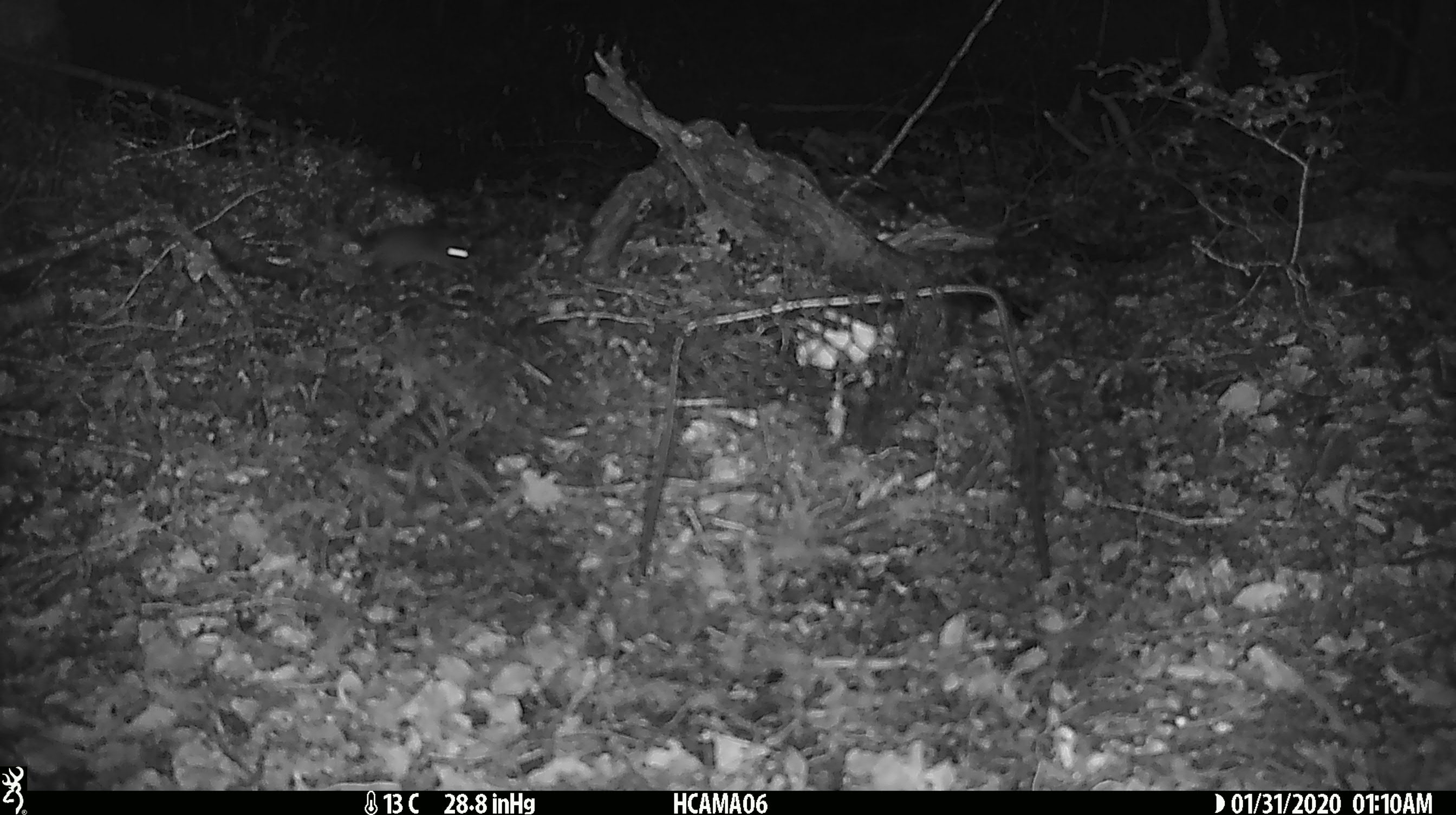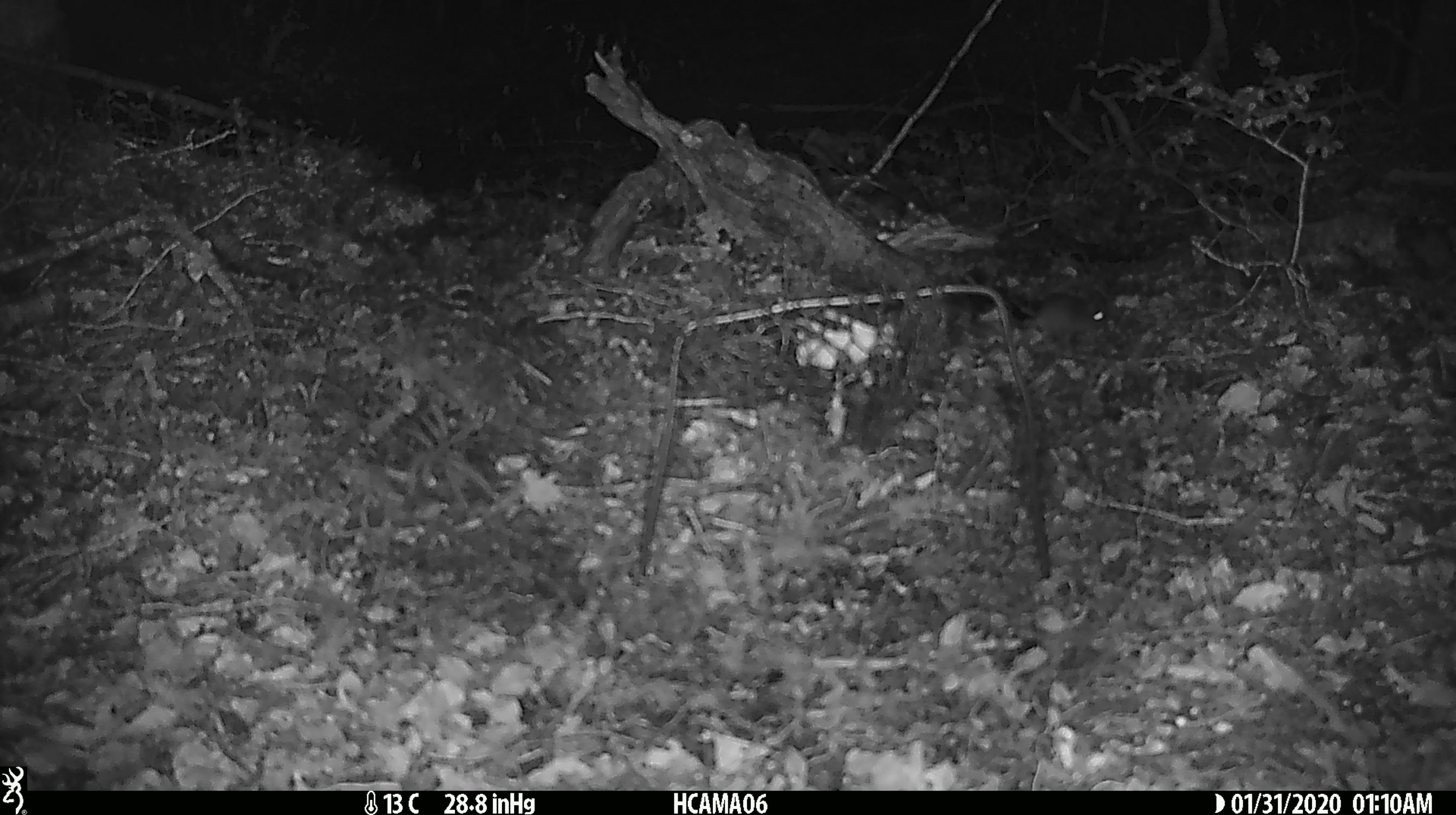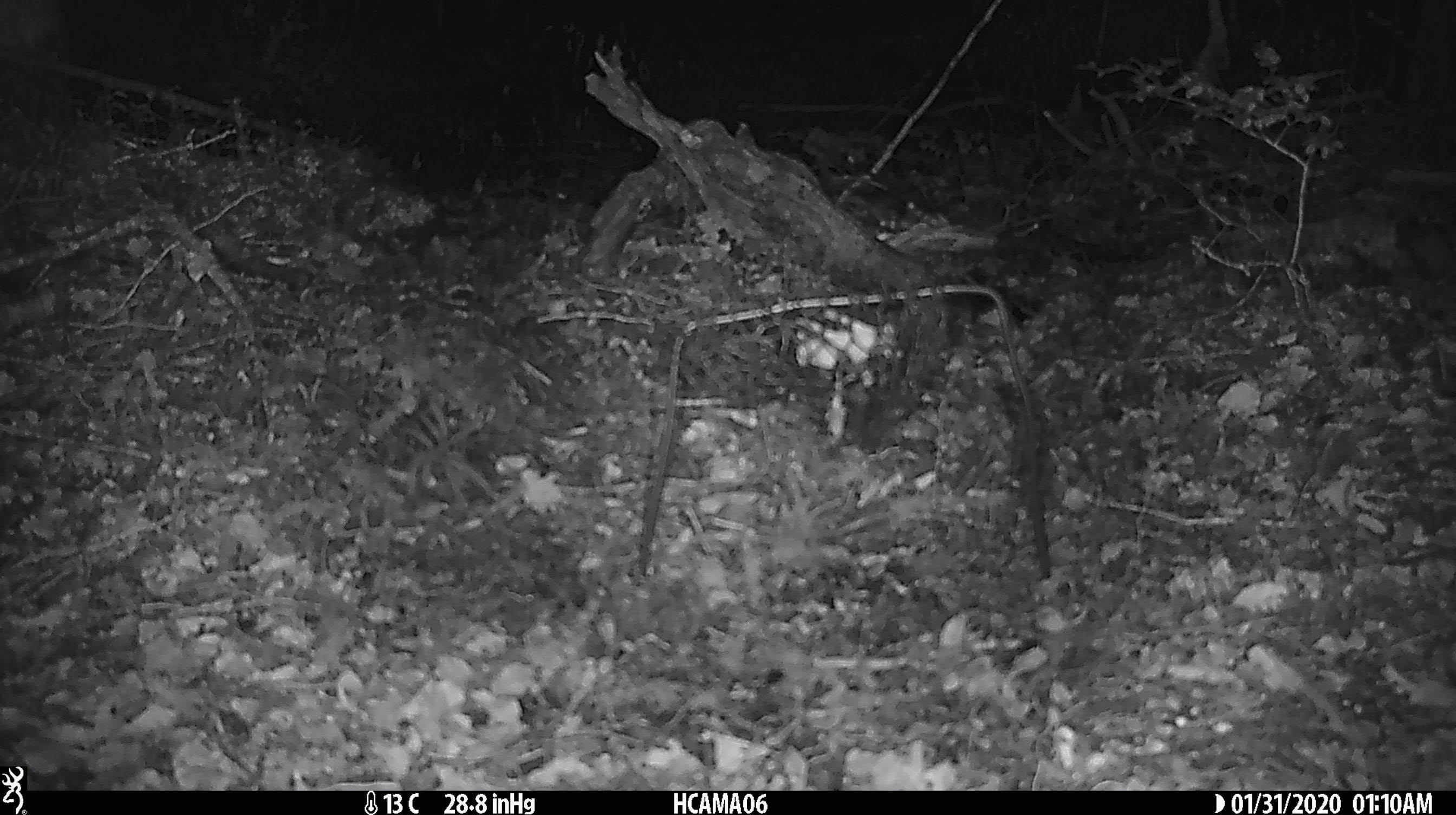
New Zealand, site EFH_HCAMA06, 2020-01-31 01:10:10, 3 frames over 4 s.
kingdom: Animalia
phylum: Chordata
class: Mammalia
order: Rodentia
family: Muridae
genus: Mus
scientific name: Mus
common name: mouse